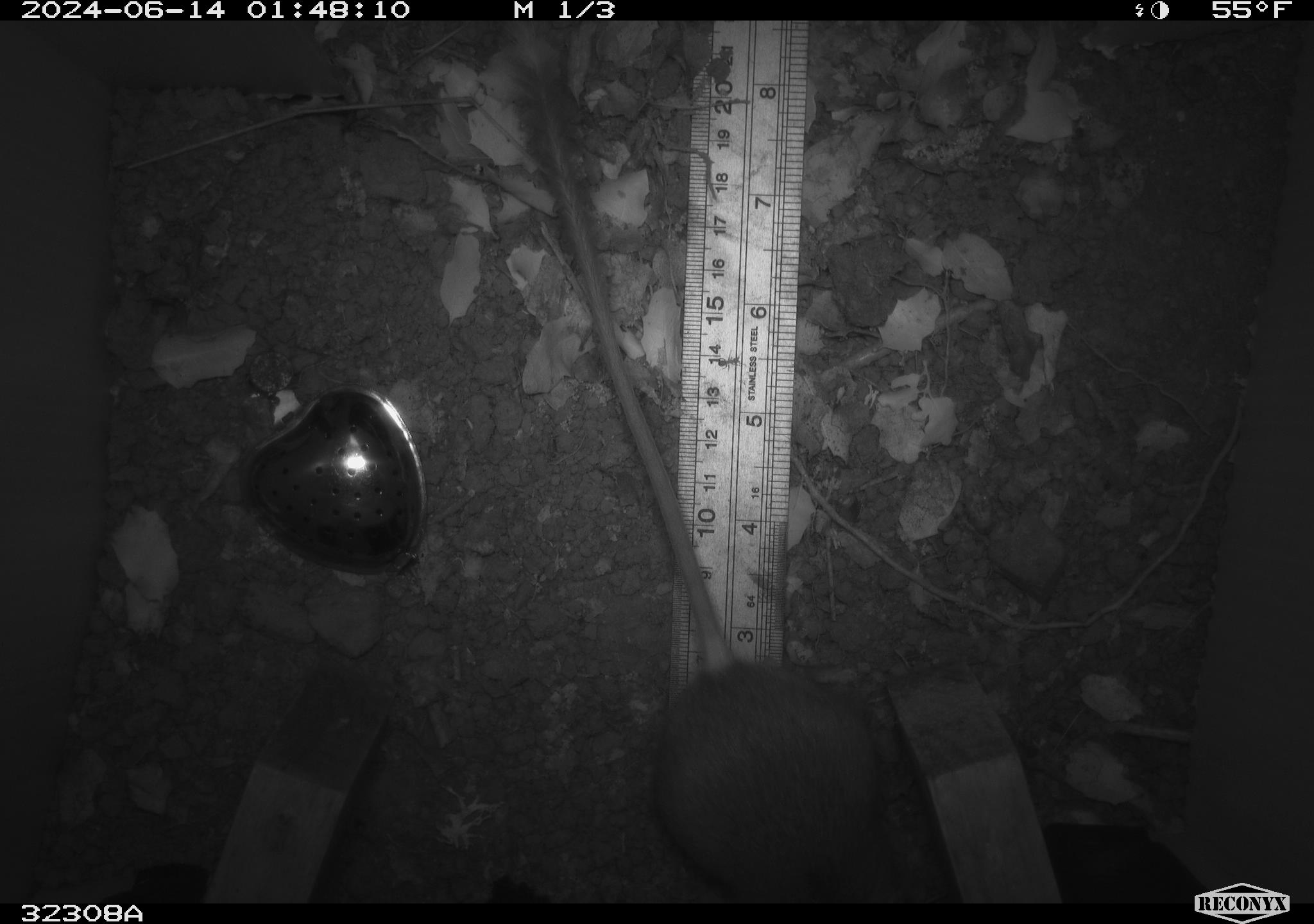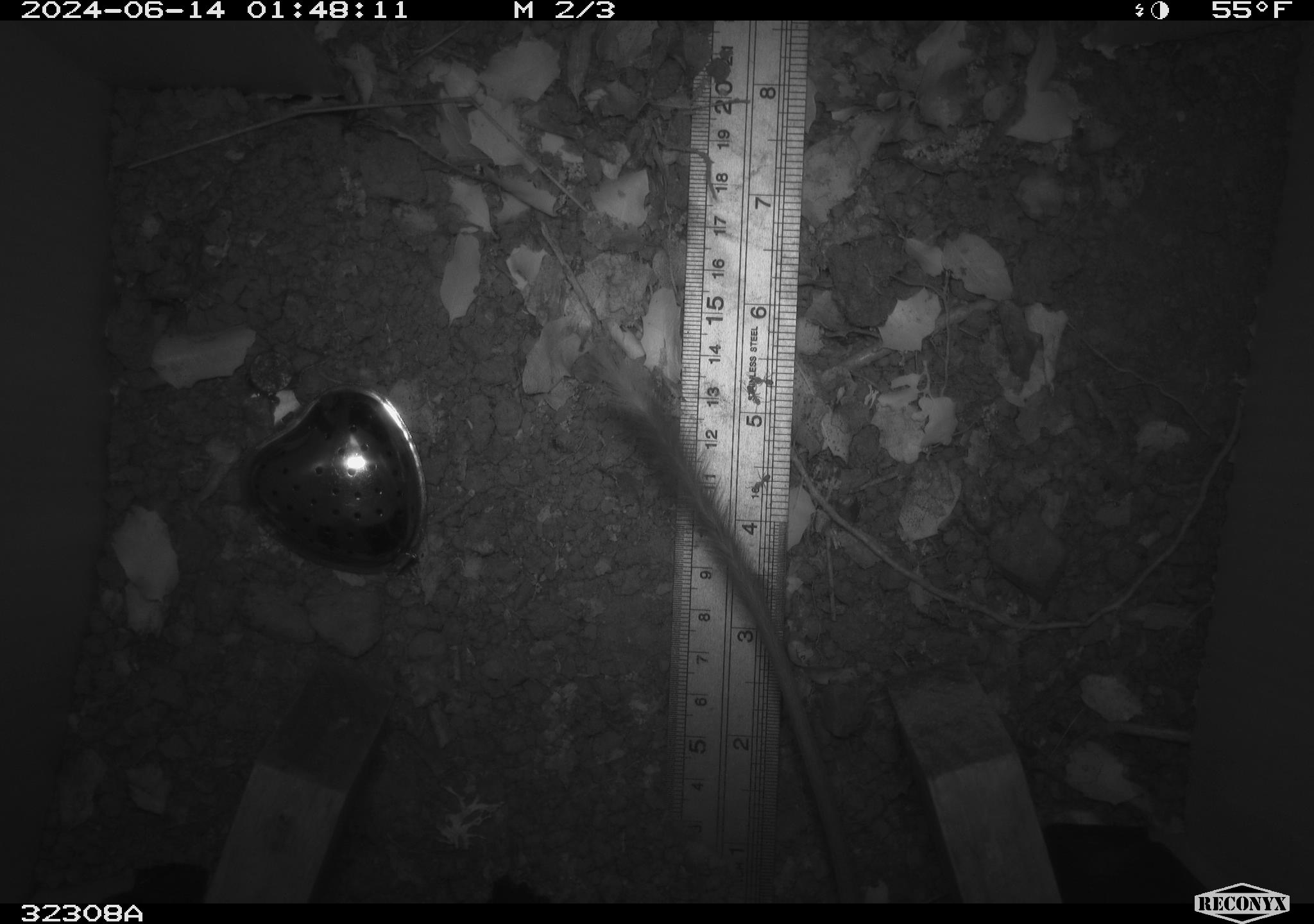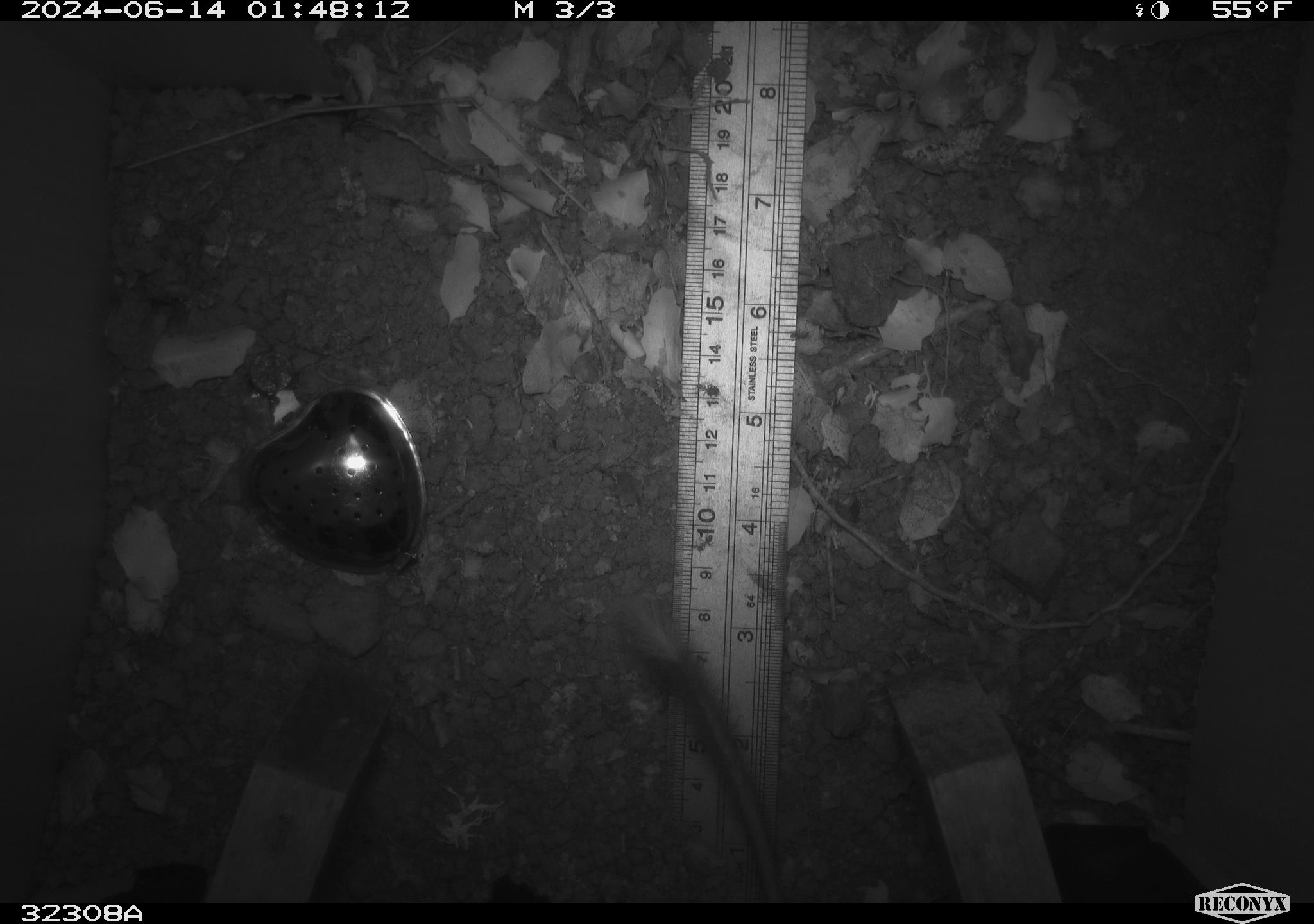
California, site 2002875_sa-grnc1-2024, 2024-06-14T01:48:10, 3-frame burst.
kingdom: Animalia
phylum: Chordata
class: Mammalia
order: Rodentia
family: Heteromyidae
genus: Dipodomys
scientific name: Dipodomys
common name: kangaroo rats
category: dipodomys species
Dipodomys species (kangaroo rats) (Dipodomys).